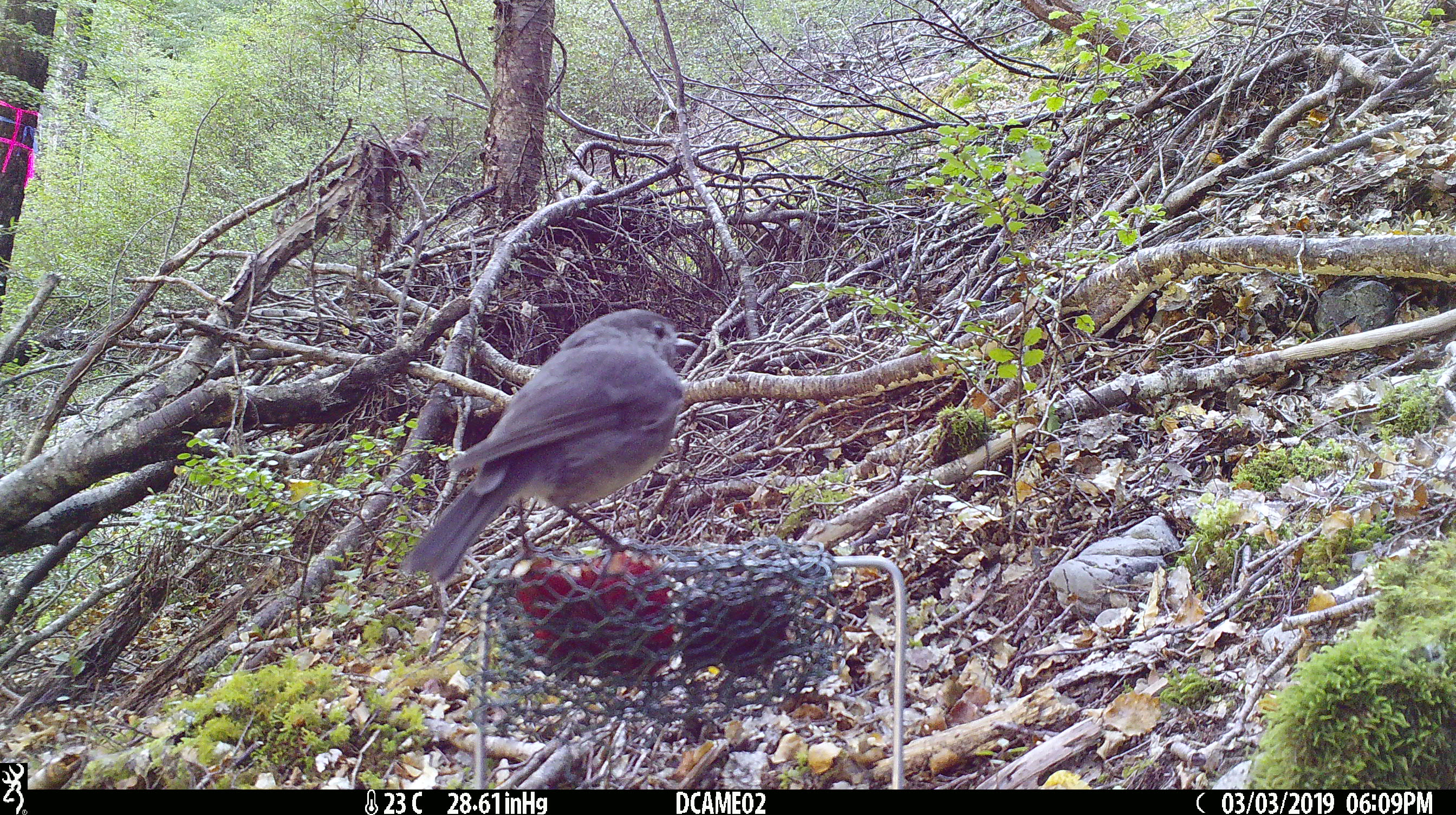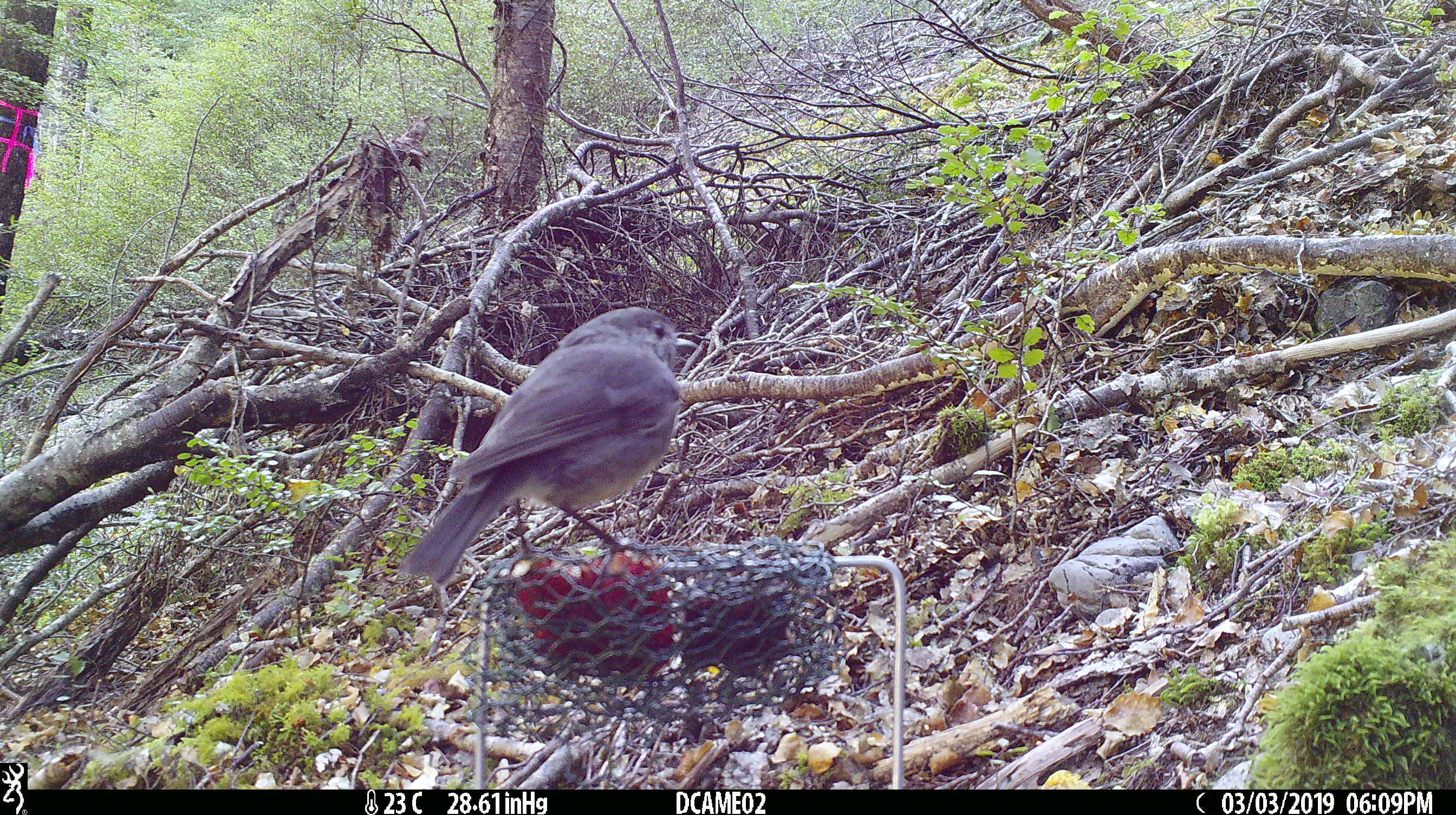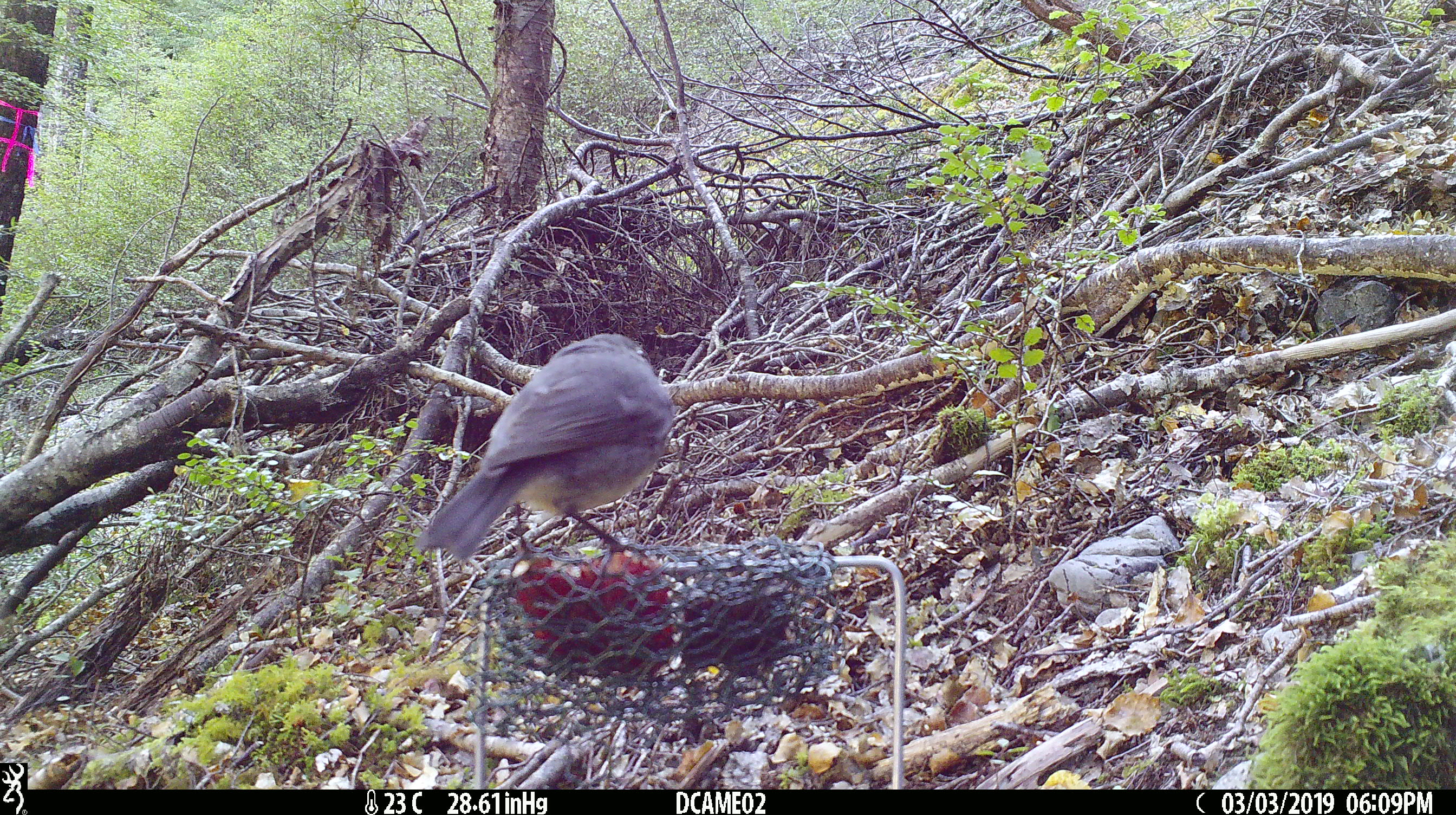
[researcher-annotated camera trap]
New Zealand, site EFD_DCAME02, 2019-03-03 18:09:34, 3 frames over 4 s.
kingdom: Animalia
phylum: Chordata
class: Aves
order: Passeriformes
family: Petroicidae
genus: Petroica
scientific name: Petroica australis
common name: new zealand robin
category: robin